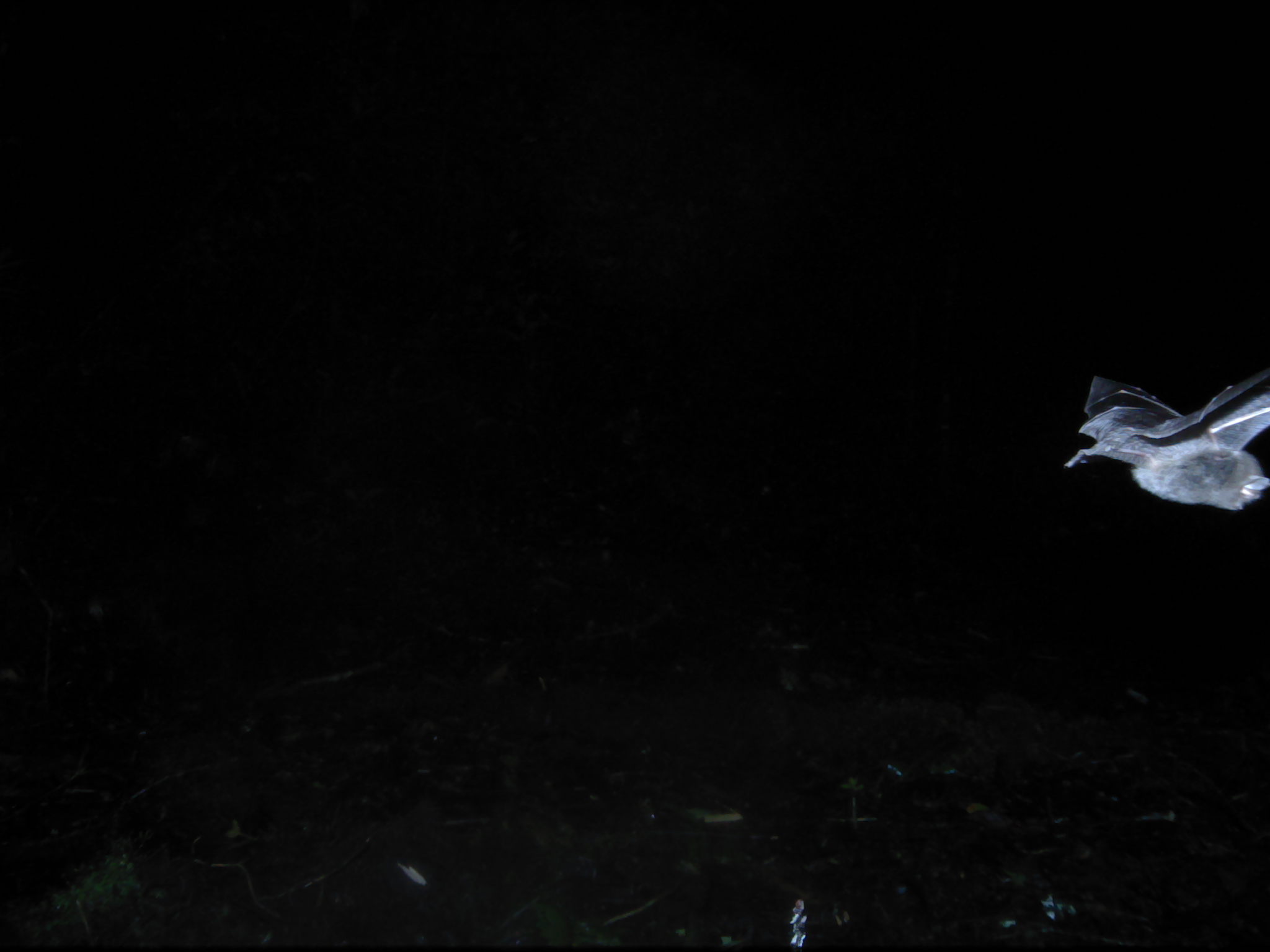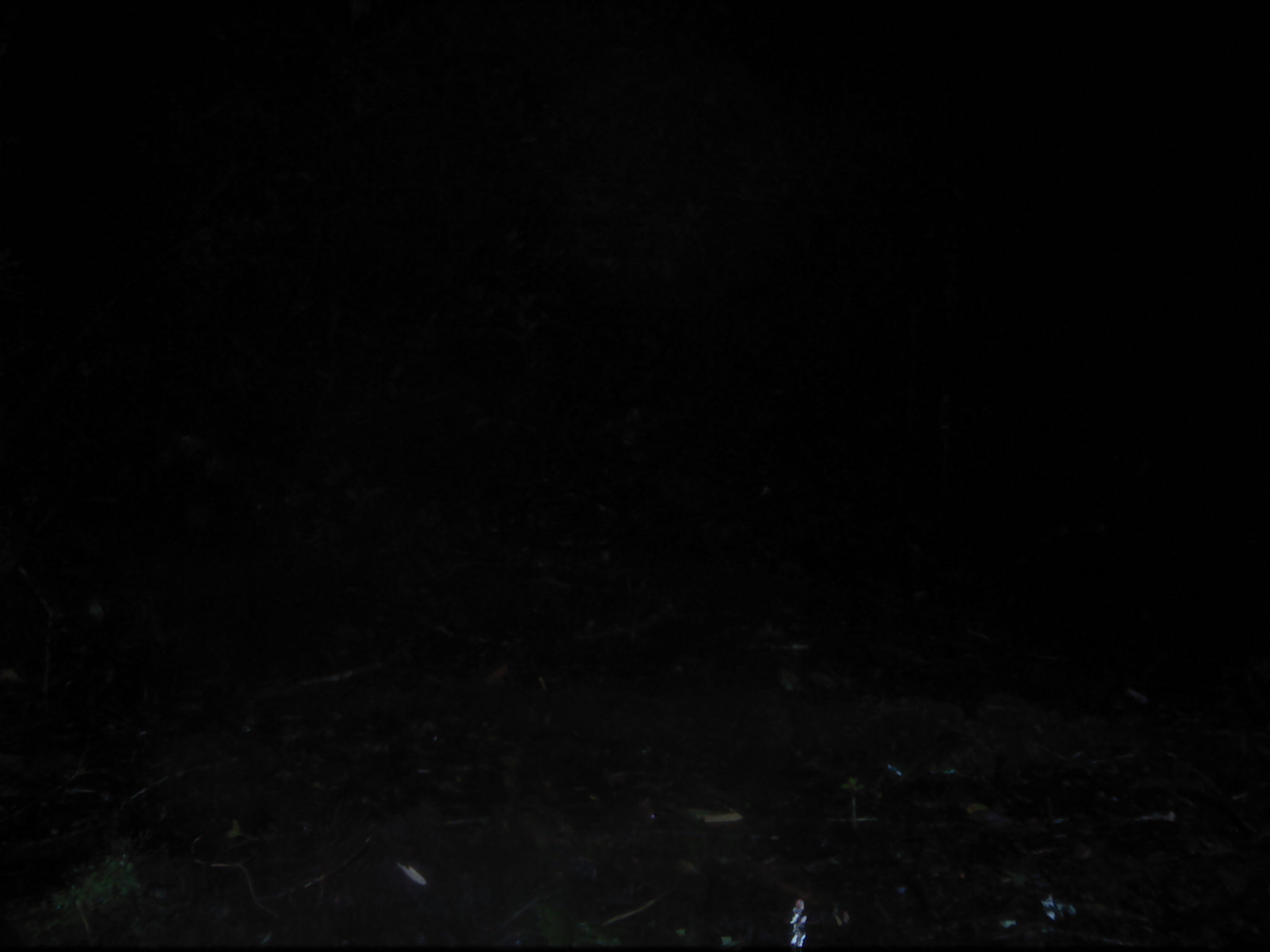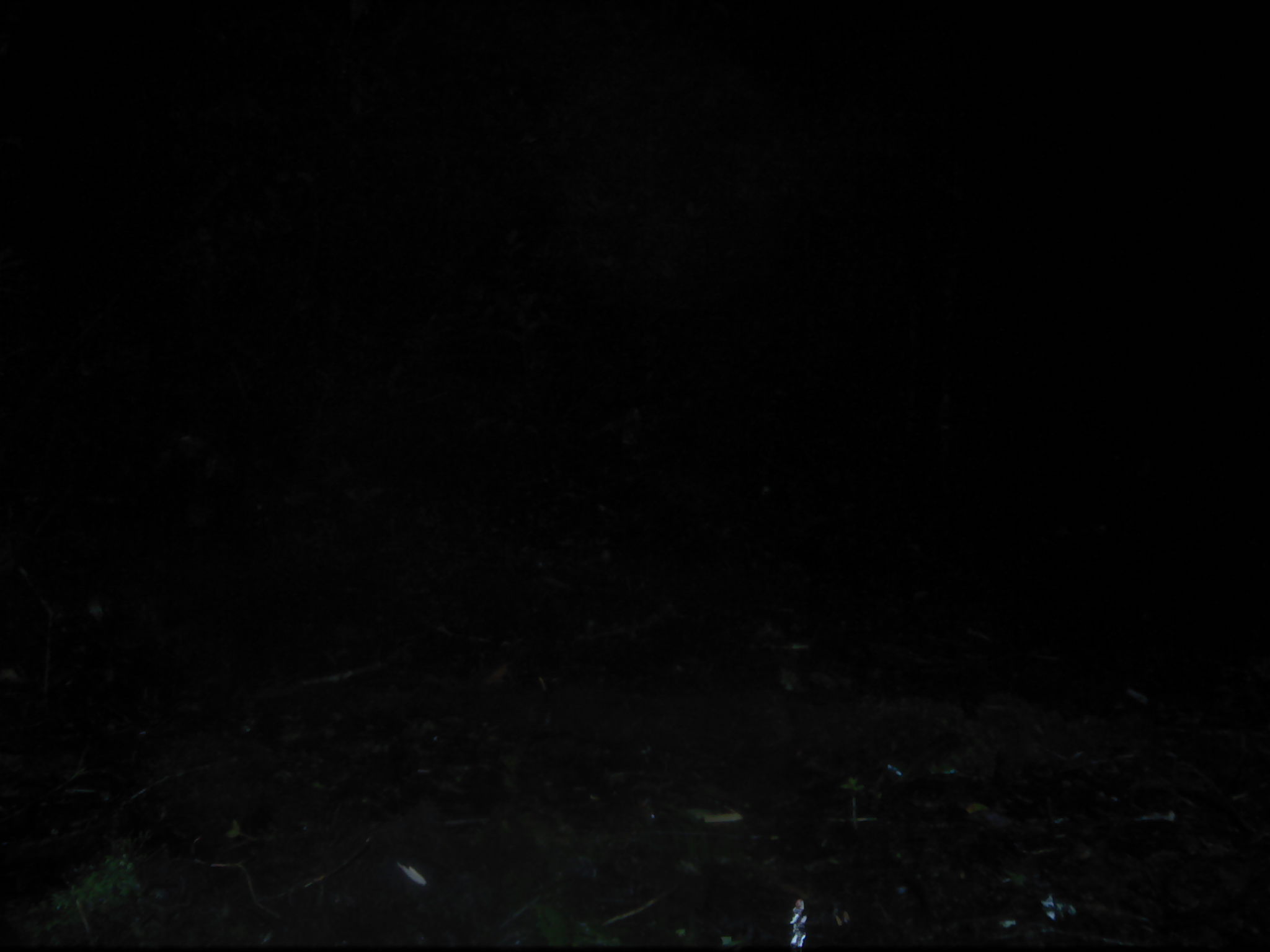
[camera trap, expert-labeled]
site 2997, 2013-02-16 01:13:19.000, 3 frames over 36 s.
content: unidentified animal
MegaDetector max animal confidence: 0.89